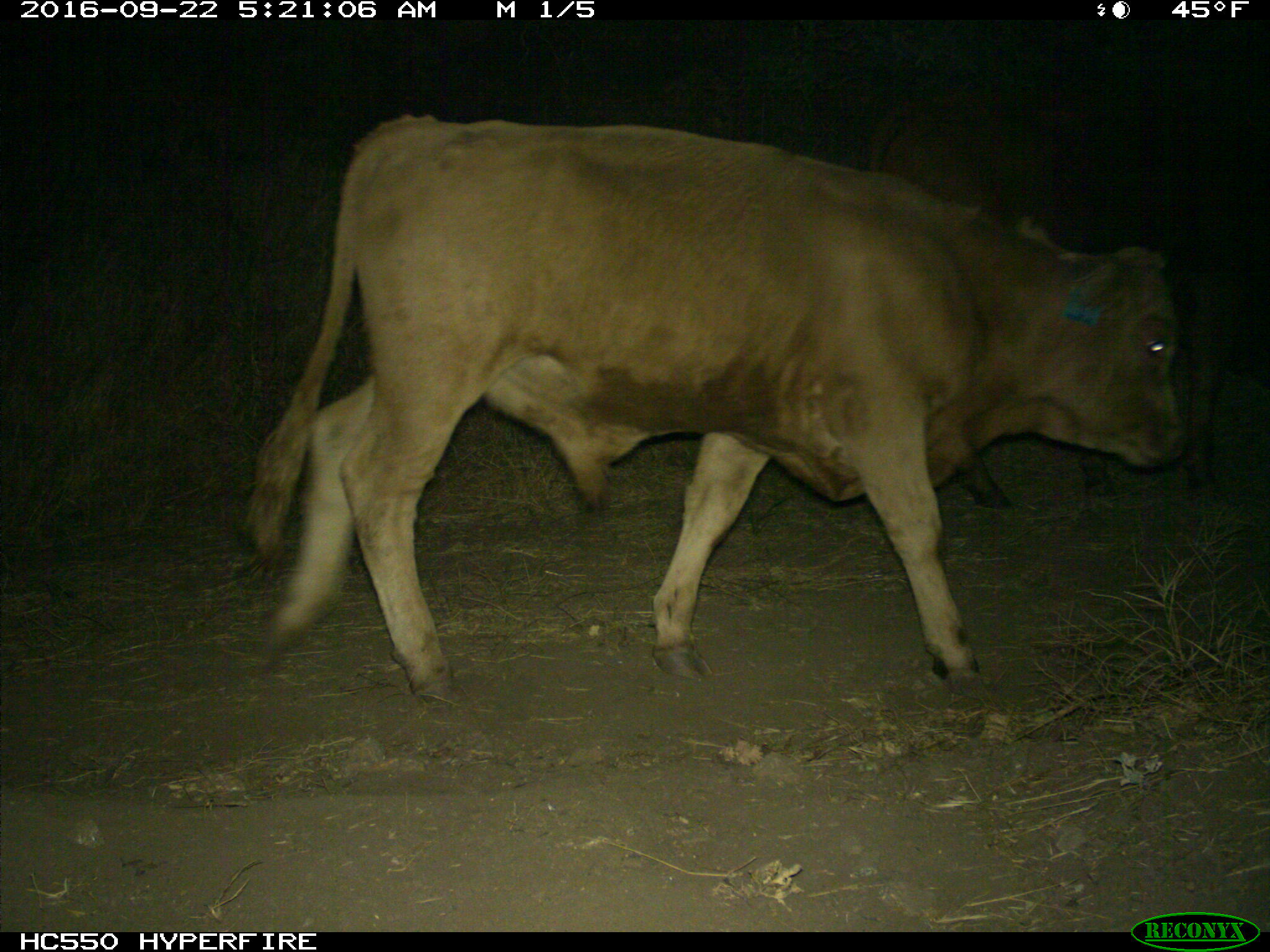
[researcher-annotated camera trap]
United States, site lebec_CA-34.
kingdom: Animalia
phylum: Chordata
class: Mammalia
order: Artiodactyla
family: Bovidae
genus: Bos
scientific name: Bos taurus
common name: domestic cow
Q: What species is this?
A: Bos taurus (domestic cow).